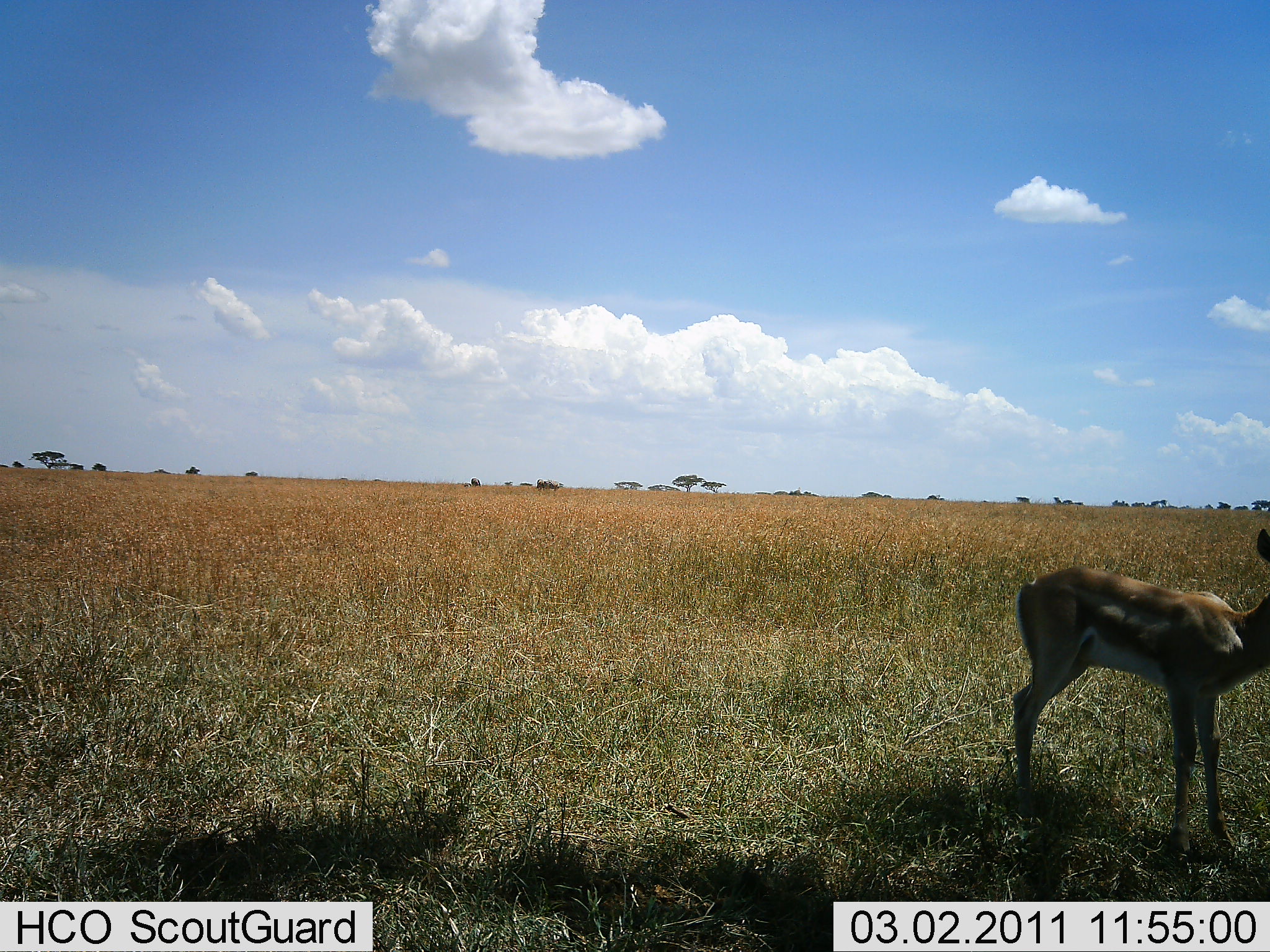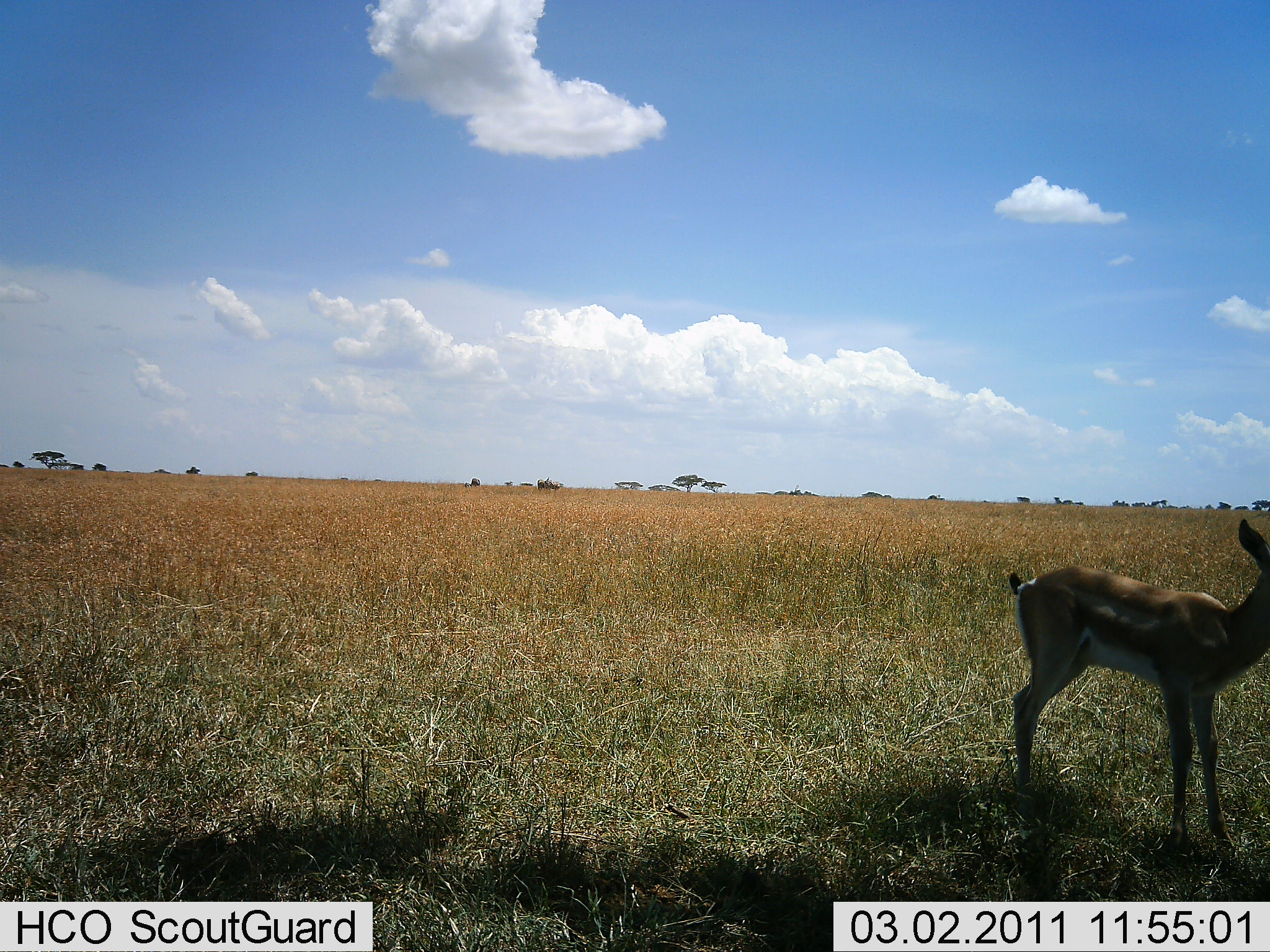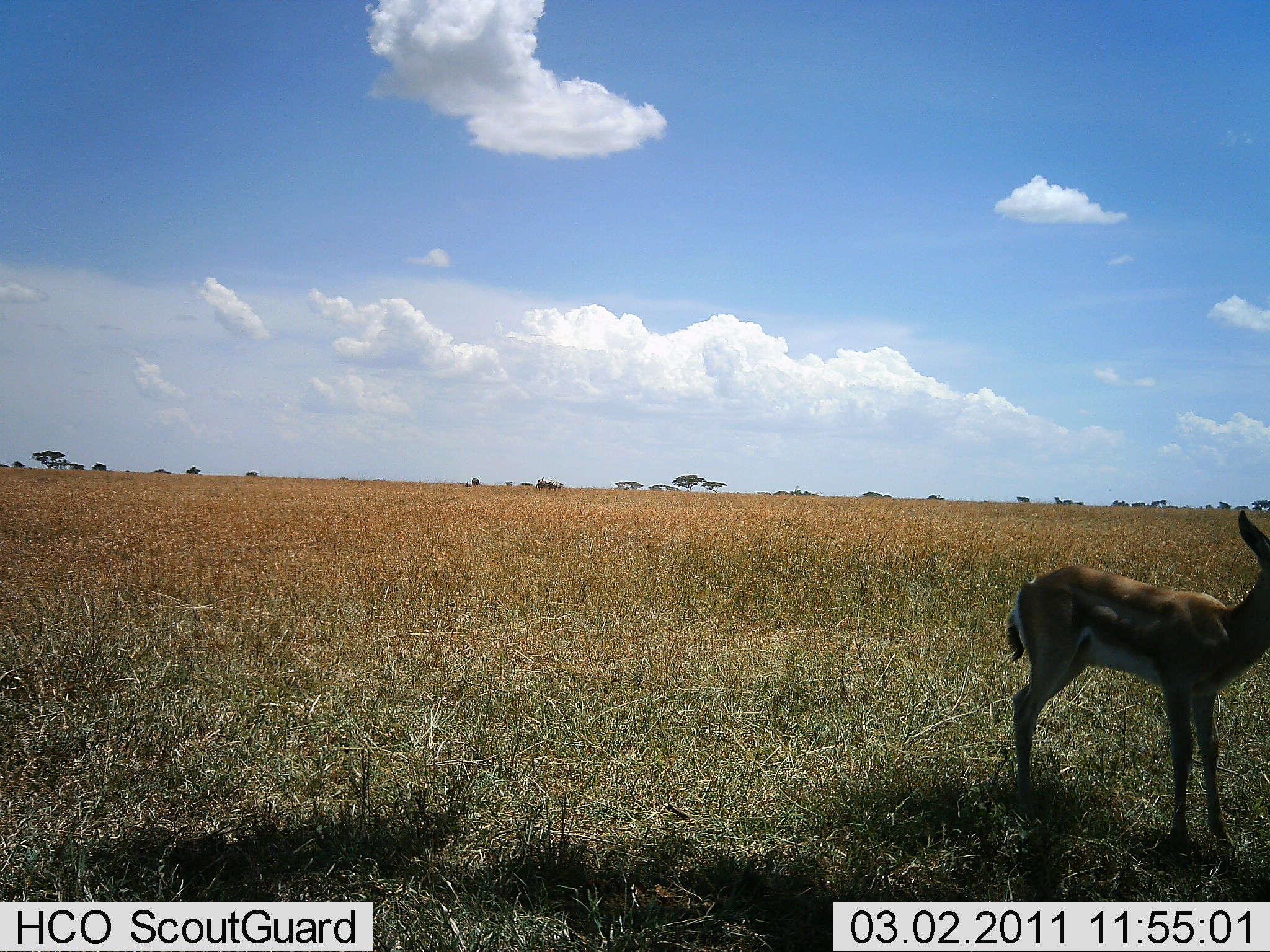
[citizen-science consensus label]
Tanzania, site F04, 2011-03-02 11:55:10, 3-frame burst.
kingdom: Animalia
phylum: Chordata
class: Mammalia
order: Artiodactyla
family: Bovidae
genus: Eudorcas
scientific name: Eudorcas thomsonii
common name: thomson's gazelle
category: gazellethomsons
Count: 1.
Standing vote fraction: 91%.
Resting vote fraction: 9%.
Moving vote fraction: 0%.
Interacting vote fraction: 0%.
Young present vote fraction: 0%.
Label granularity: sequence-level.